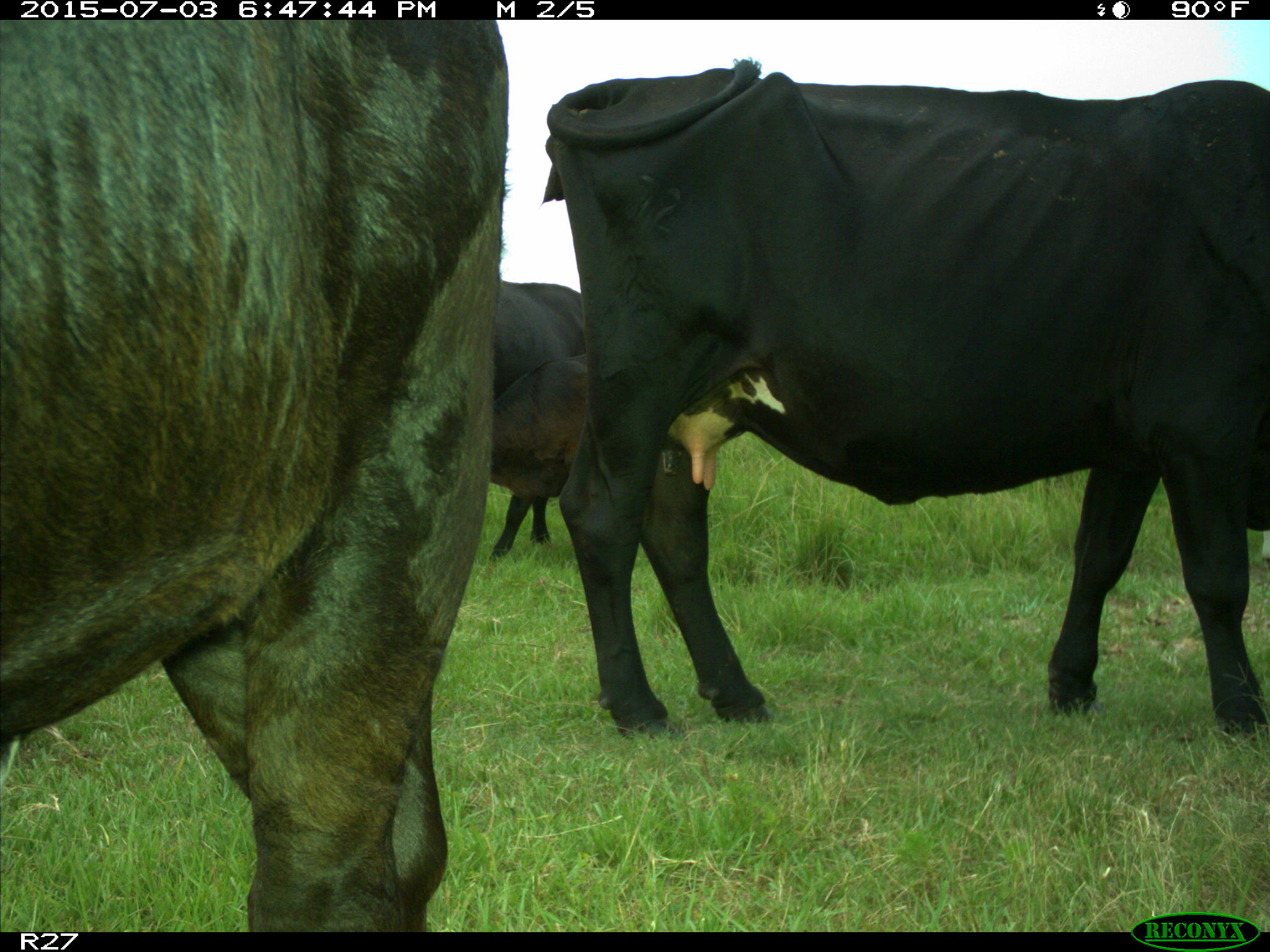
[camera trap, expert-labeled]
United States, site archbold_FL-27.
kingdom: Animalia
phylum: Chordata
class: Mammalia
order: Artiodactyla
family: Bovidae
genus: Bos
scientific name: Bos taurus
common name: domestic cow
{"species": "Bos taurus (domestic cow)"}